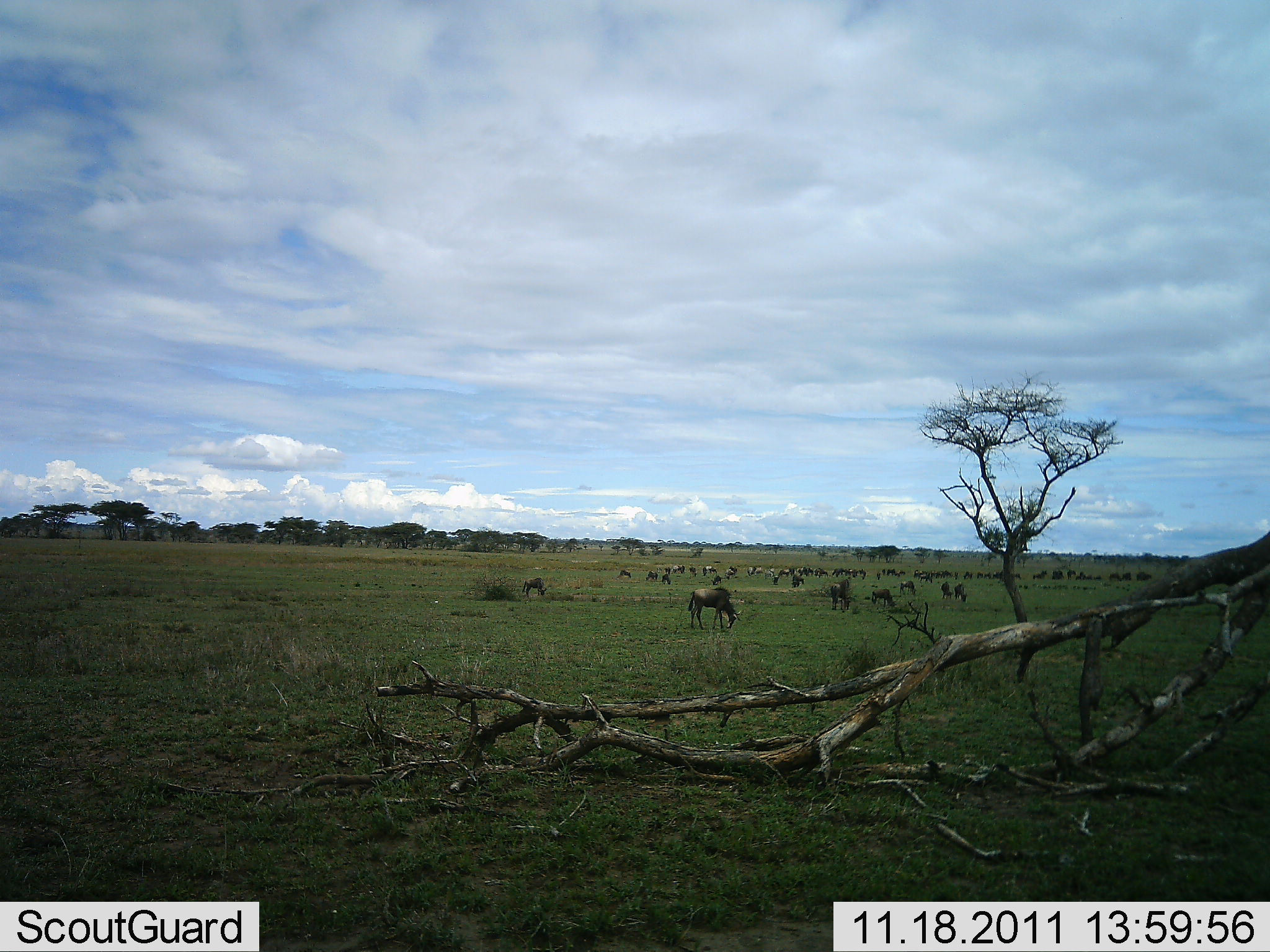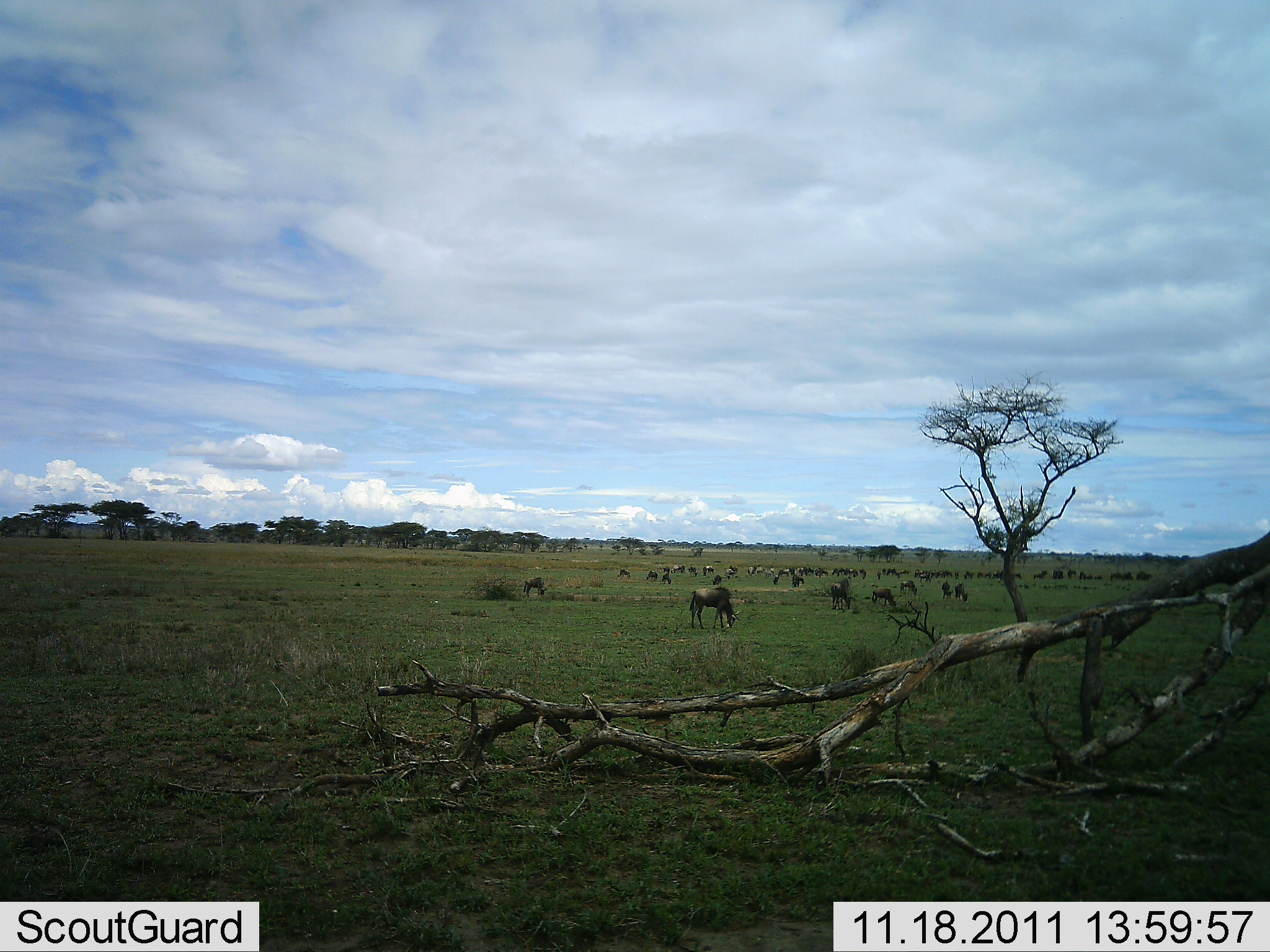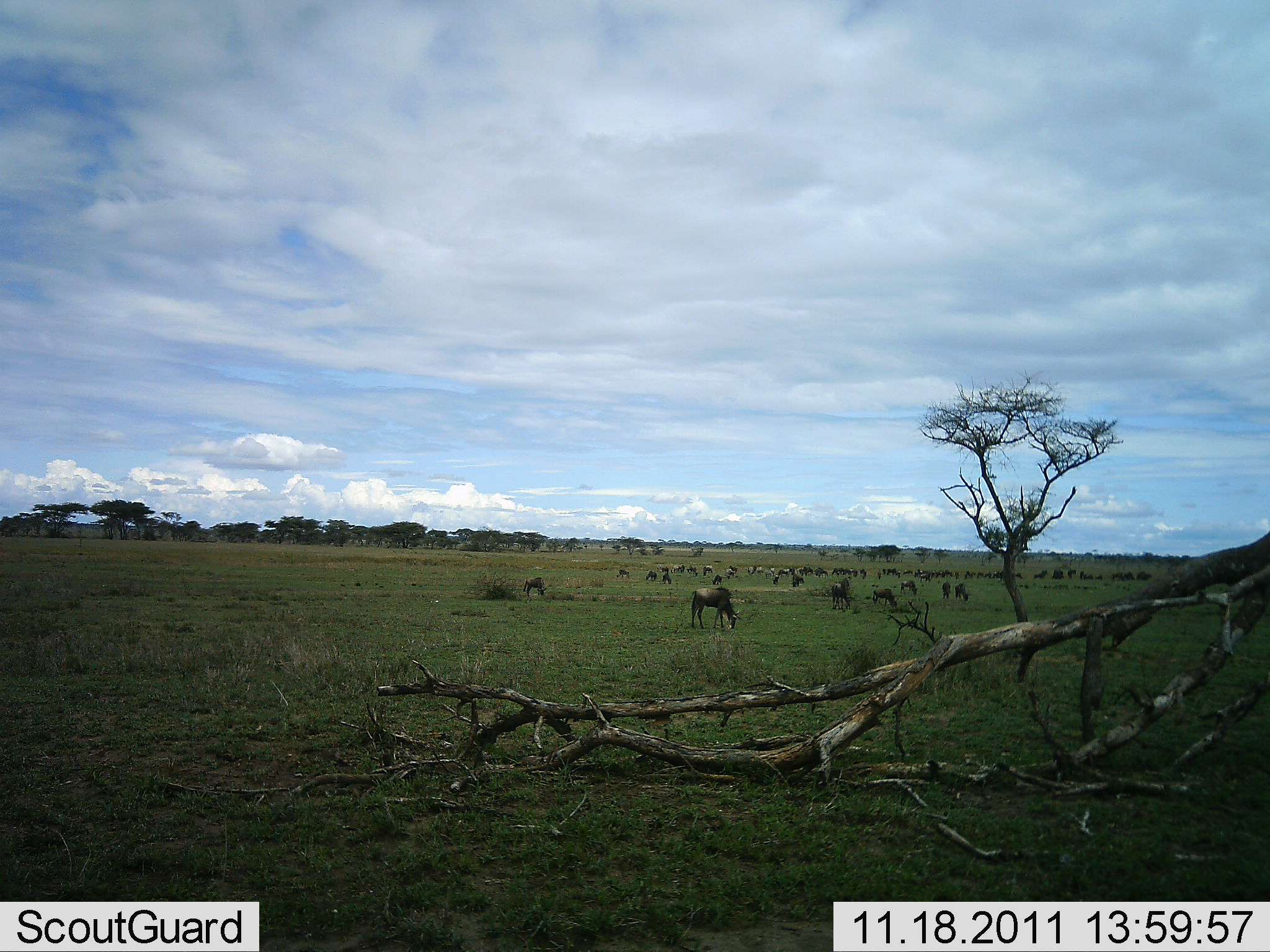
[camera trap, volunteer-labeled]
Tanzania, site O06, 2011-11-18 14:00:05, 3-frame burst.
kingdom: Animalia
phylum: Chordata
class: Mammalia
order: Artiodactyla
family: Bovidae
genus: Connochaetes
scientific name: Connochaetes taurinus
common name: blue wildebeest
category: wildebeest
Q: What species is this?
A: Wildebeest (blue wildebeest) (Connochaetes taurinus).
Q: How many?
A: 51+.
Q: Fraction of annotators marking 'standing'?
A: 75%.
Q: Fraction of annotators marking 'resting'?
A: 0%.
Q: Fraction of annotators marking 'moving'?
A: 25%.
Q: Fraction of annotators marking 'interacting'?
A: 0%.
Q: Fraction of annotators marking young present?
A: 0%.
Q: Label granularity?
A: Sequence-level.